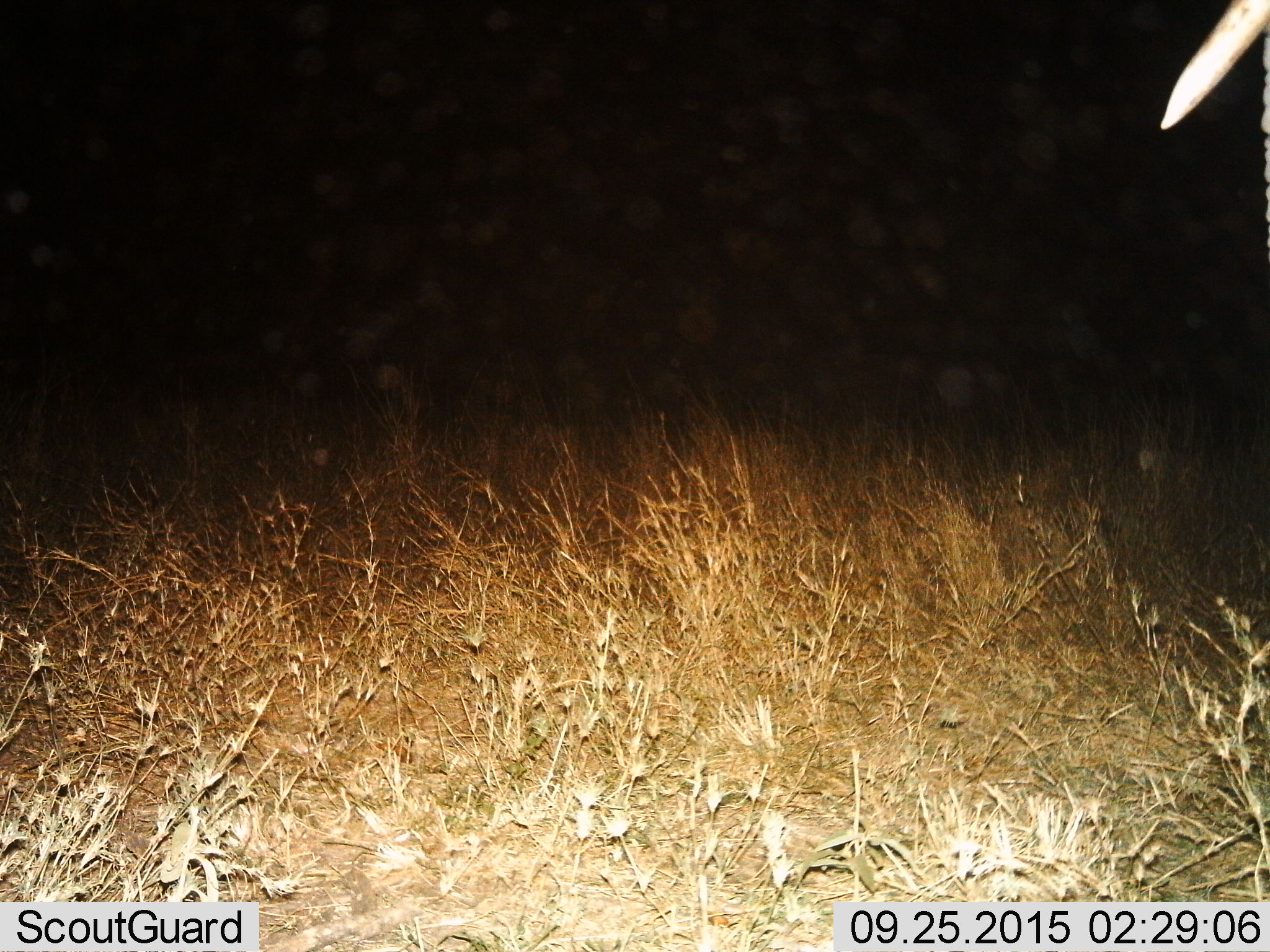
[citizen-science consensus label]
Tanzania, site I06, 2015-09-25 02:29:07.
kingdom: Animalia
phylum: Chordata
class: Mammalia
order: Proboscidea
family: Elephantidae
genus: Loxodonta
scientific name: Loxodonta africana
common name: african bush elephant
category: elephant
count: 1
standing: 80%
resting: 0%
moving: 20%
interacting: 0%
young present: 0%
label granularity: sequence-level